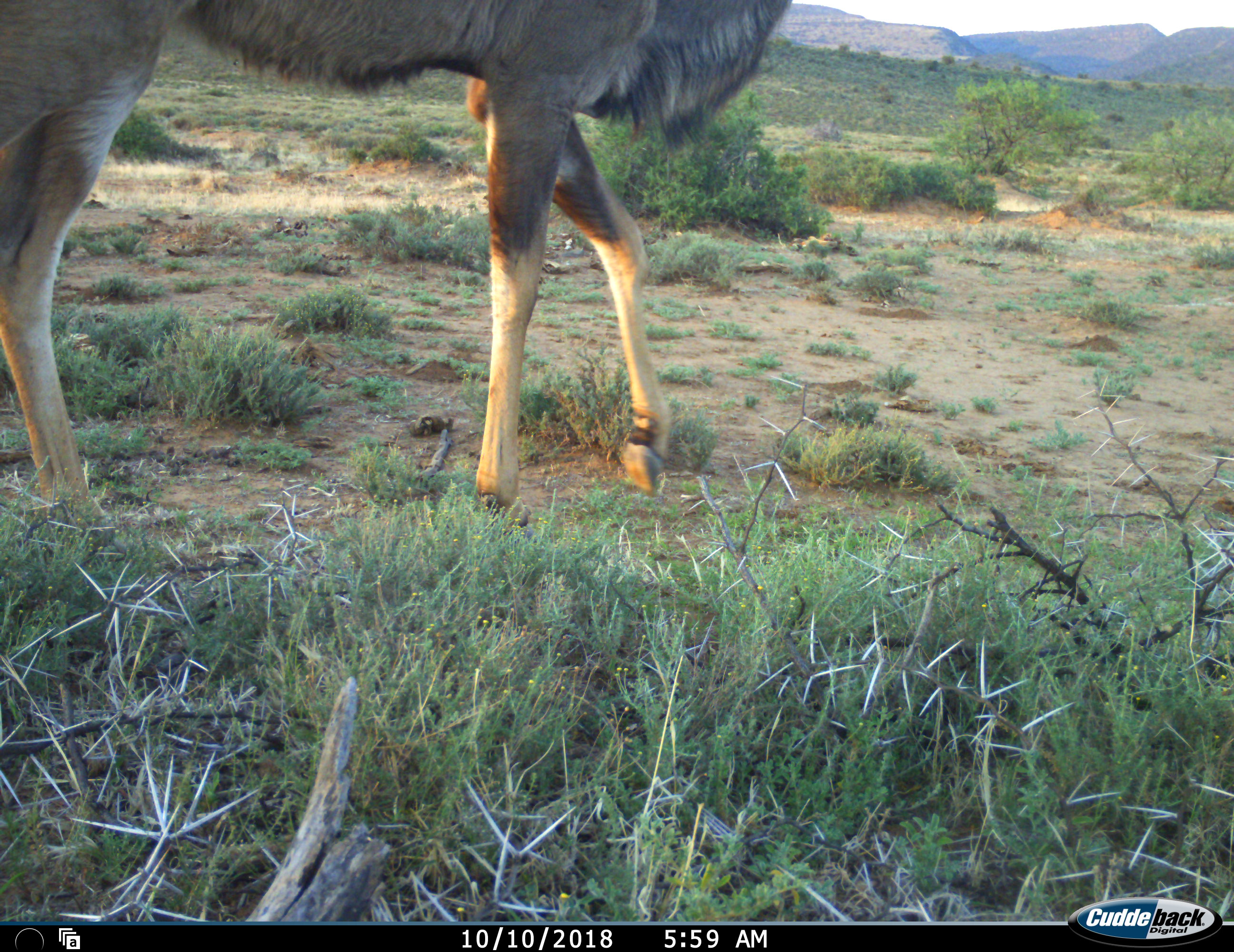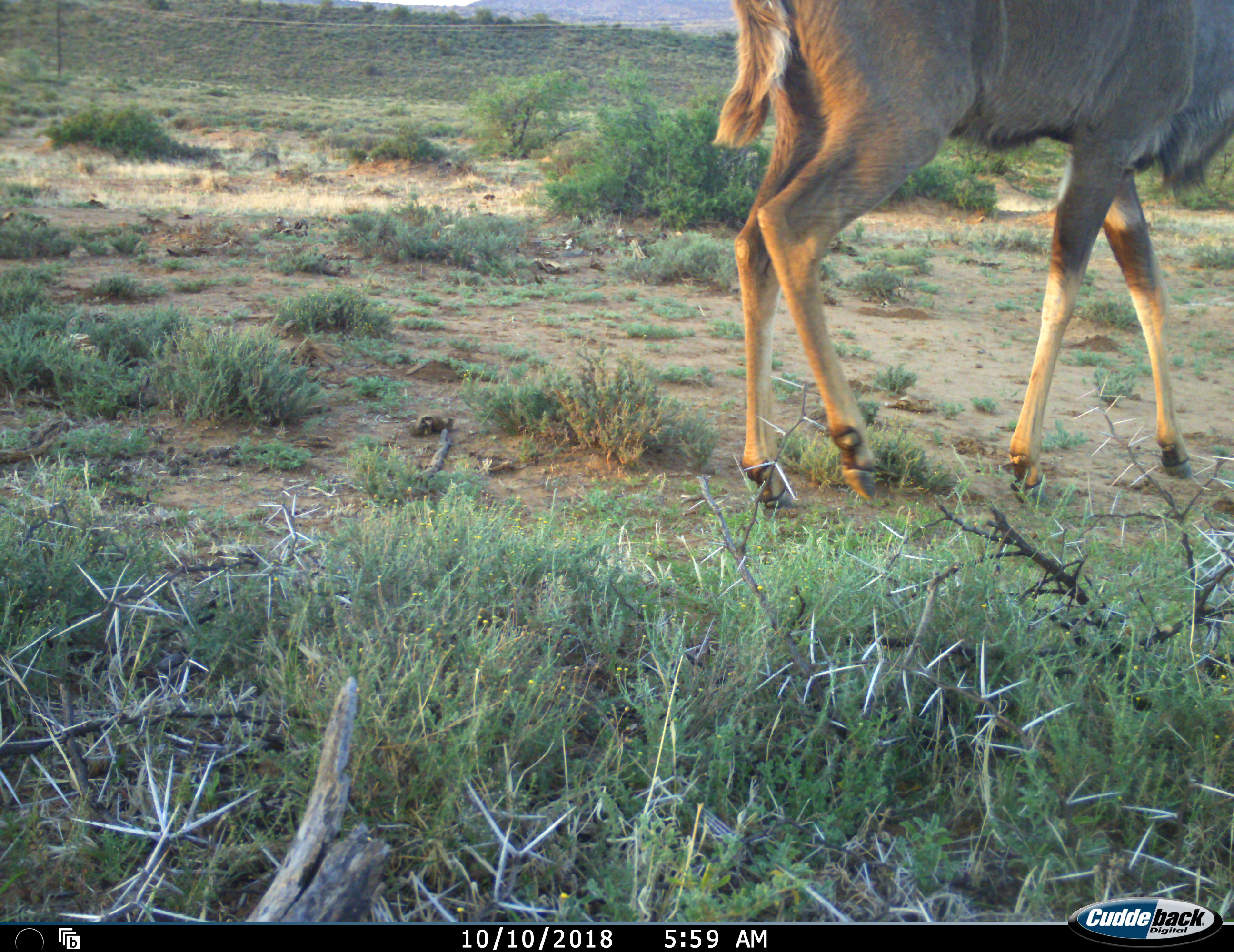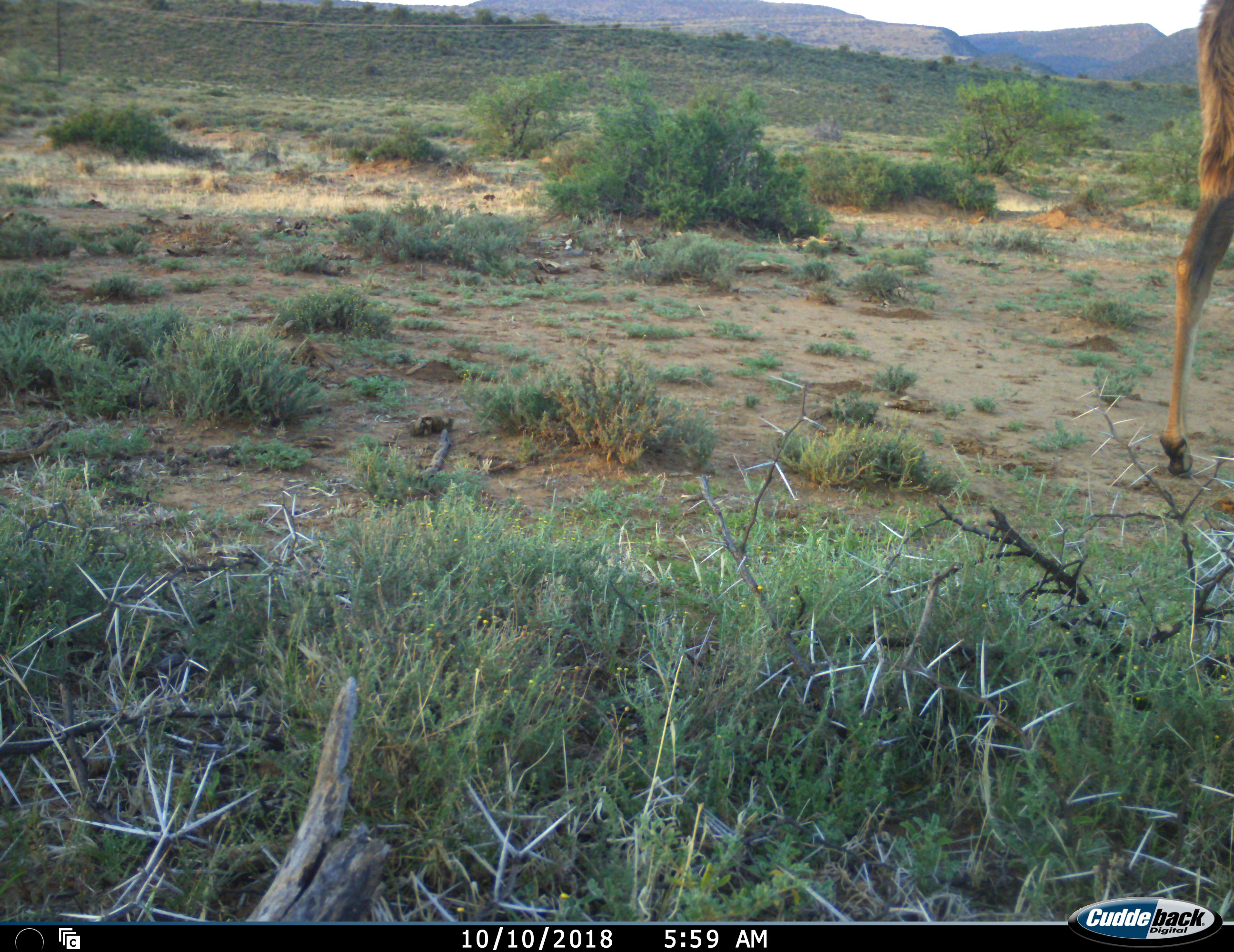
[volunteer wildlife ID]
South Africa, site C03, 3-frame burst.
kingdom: Animalia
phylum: Chordata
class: Mammalia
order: Artiodactyla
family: Bovidae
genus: Tragelaphus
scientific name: Tragelaphus strepsiceros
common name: greater kudu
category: kudu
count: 1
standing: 0%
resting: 0%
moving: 100%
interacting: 0%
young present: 0%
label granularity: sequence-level